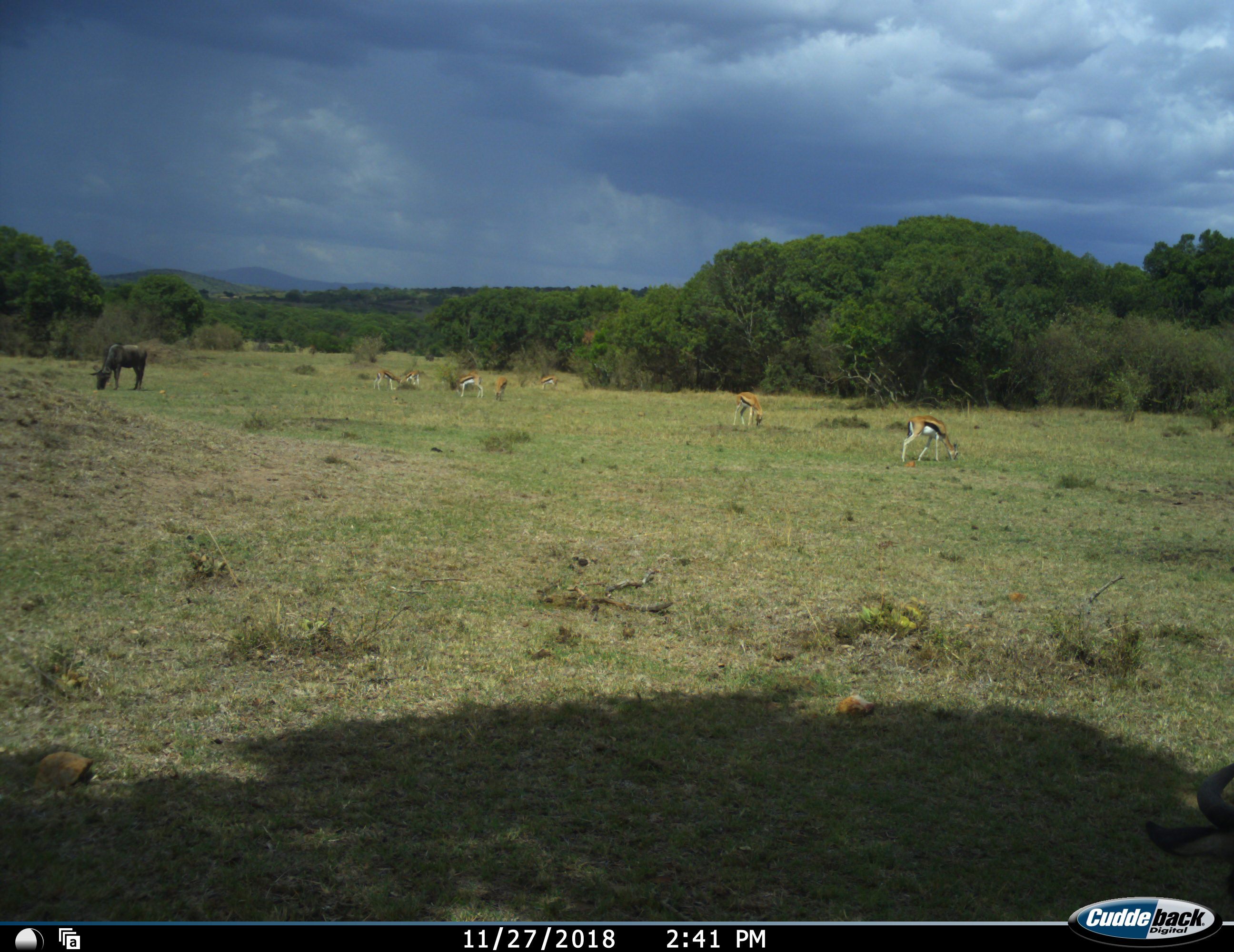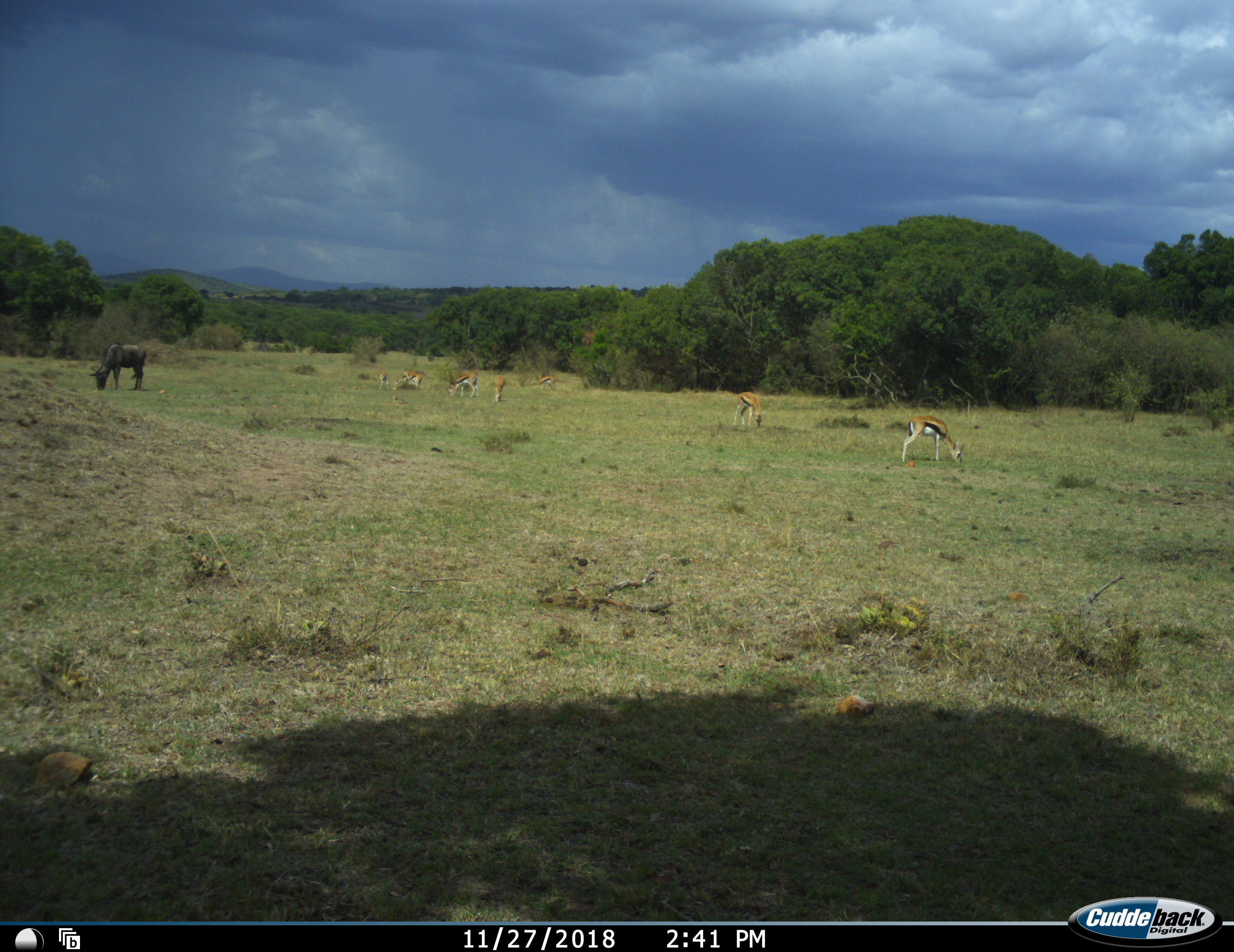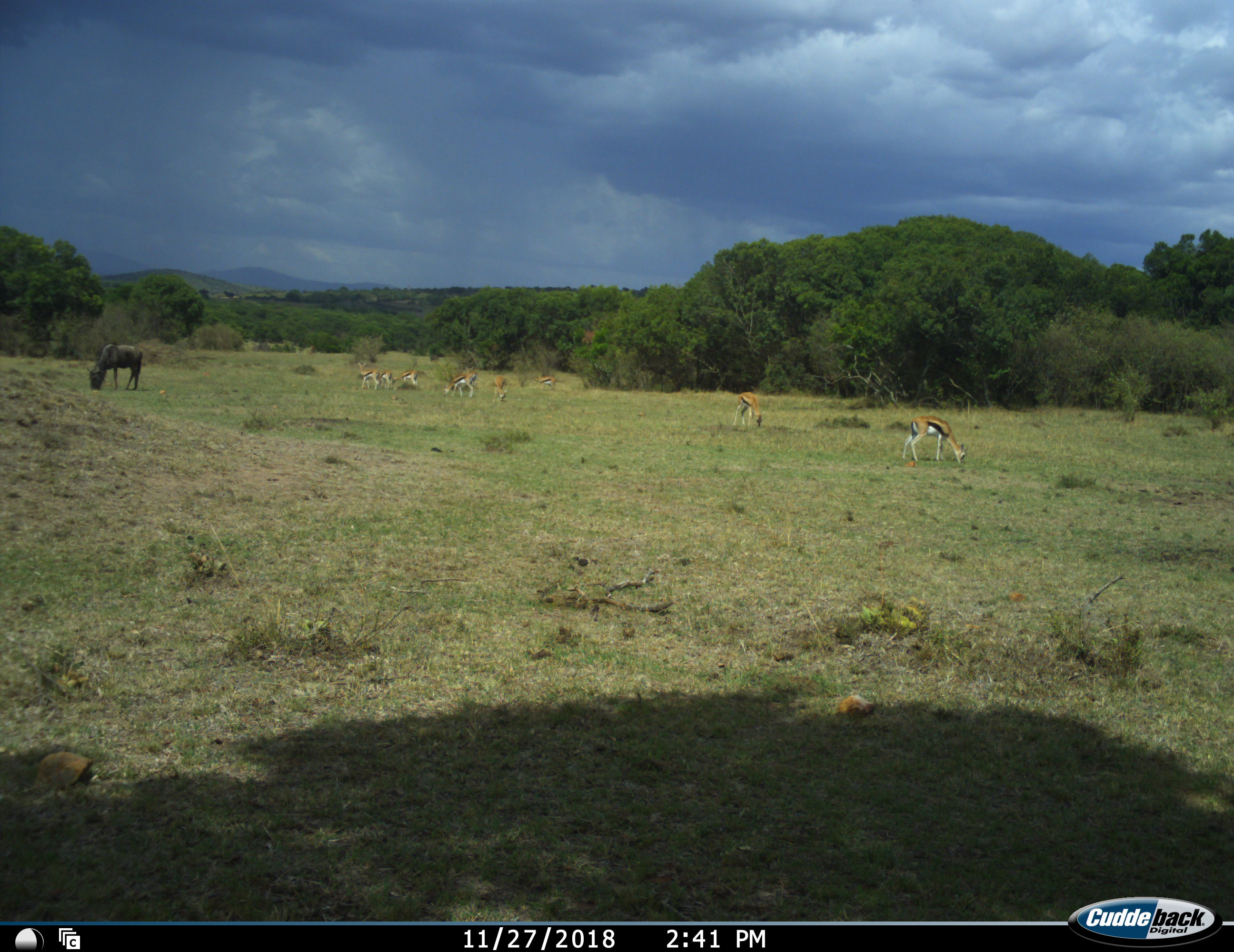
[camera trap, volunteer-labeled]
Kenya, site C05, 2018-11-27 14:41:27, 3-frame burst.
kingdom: Animalia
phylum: Chordata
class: Mammalia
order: Artiodactyla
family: Bovidae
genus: Eudorcas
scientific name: Eudorcas thomsonii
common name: thomson's gazelle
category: gazellethomsons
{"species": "gazellethomsons (thomson's gazelle) (Eudorcas thomsonii)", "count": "8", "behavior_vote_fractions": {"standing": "44%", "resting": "0%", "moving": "33%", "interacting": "0%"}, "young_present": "0%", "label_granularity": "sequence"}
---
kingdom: Animalia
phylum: Chordata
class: Mammalia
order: Artiodactyla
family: Bovidae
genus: Connochaetes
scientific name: Connochaetes taurinus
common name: common wildebeest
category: wildebeest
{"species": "wildebeest (common wildebeest) (Connochaetes taurinus)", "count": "1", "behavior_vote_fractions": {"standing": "22%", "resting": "0%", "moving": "0%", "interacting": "0%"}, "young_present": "0%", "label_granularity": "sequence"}